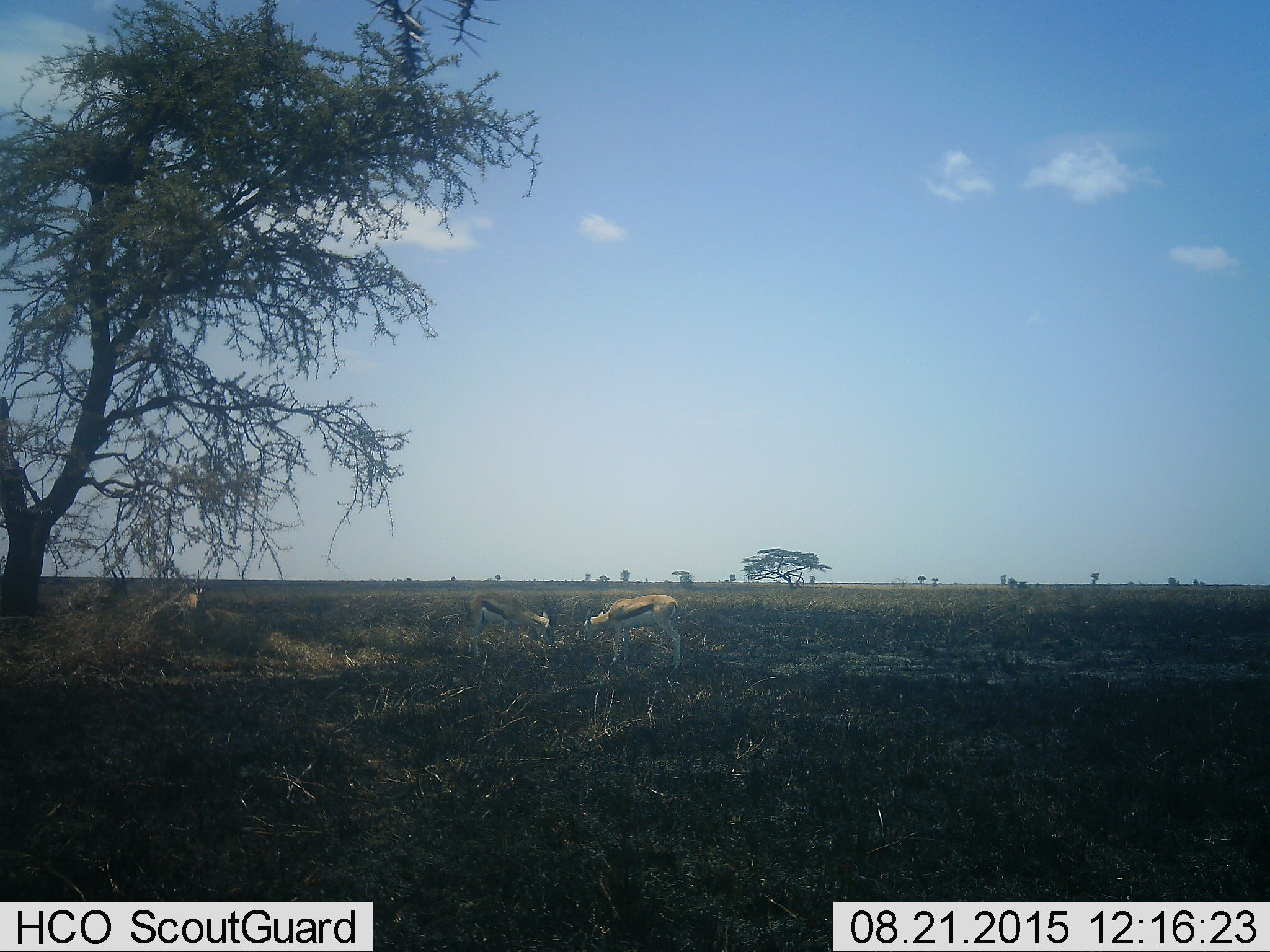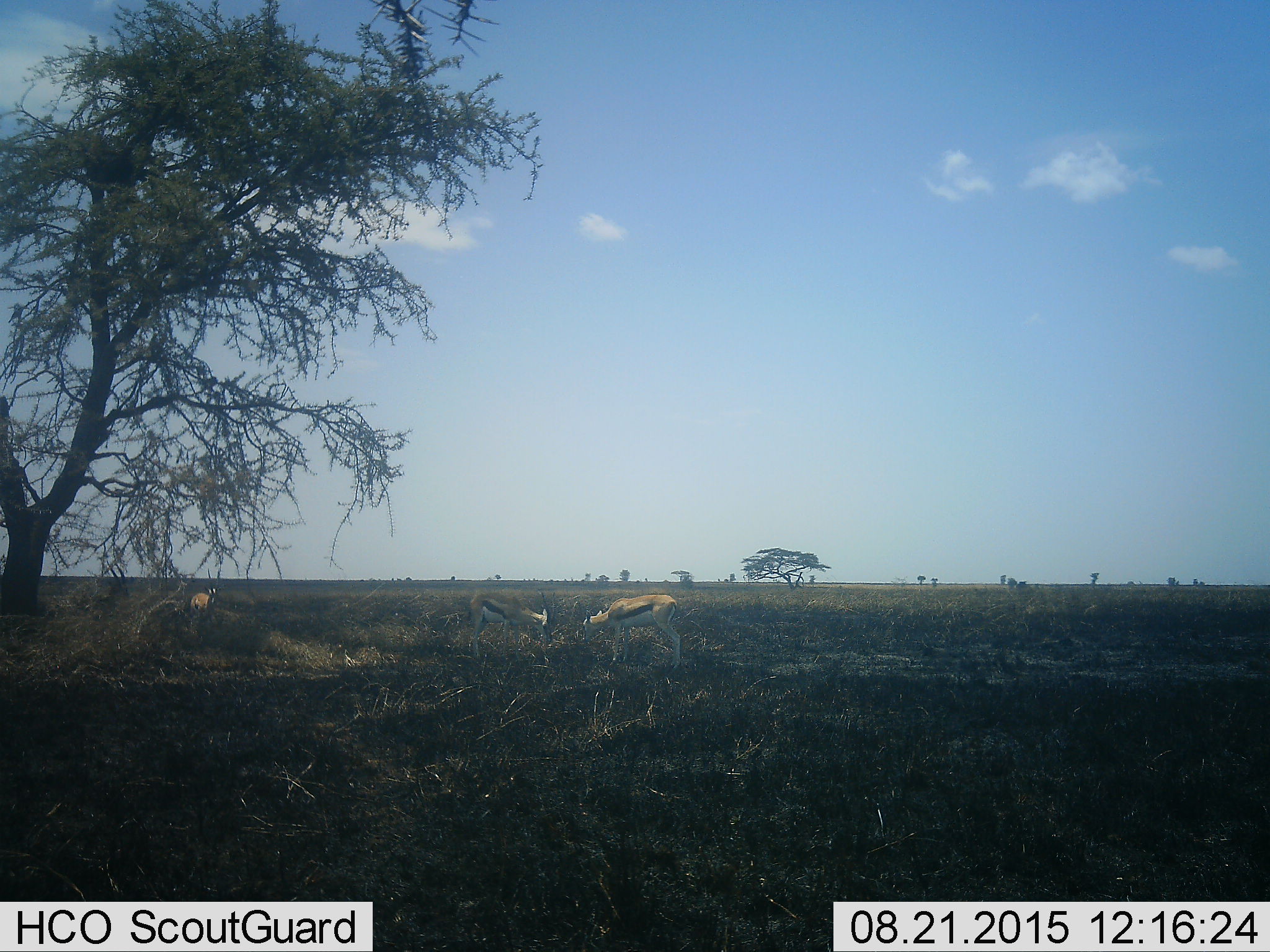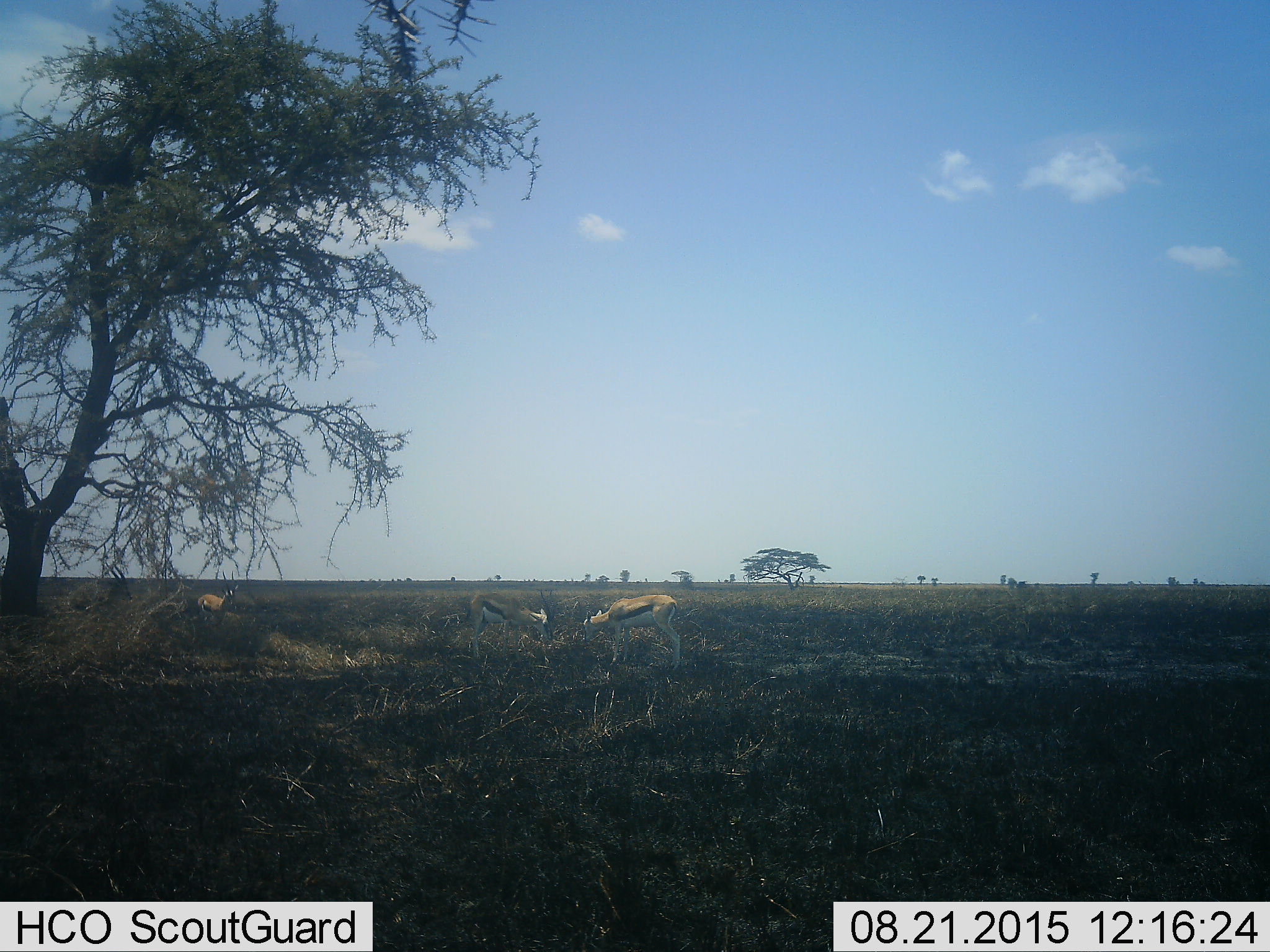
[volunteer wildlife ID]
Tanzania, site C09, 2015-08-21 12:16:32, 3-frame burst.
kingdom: Animalia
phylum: Chordata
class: Mammalia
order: Artiodactyla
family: Bovidae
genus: Eudorcas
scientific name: Eudorcas thomsonii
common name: thomson's gazelle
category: gazellethomsons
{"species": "gazellethomsons (thomson's gazelle) (Eudorcas thomsonii)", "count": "3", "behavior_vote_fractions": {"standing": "75%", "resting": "17%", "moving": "8%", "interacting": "0%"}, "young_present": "8%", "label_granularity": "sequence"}